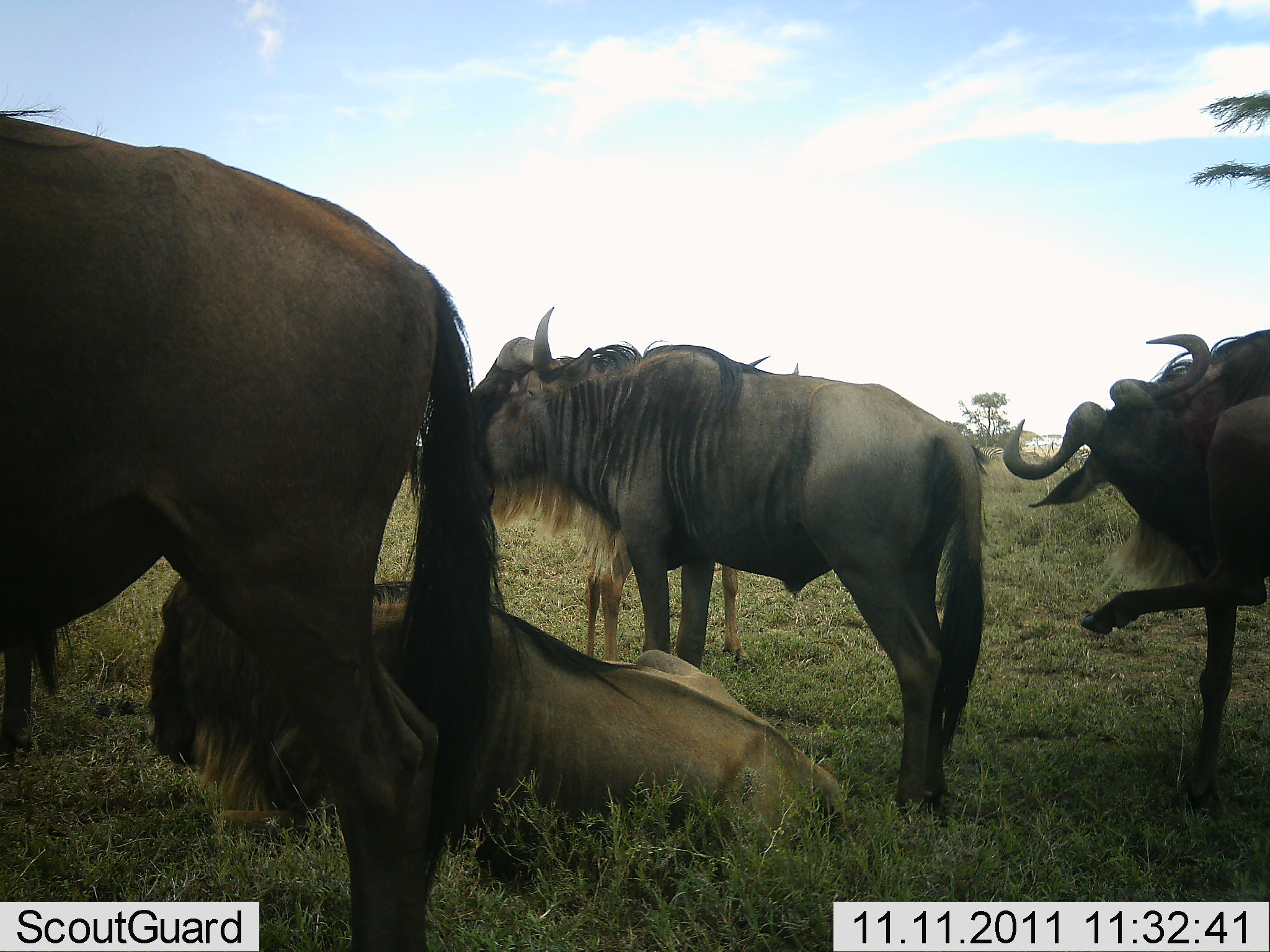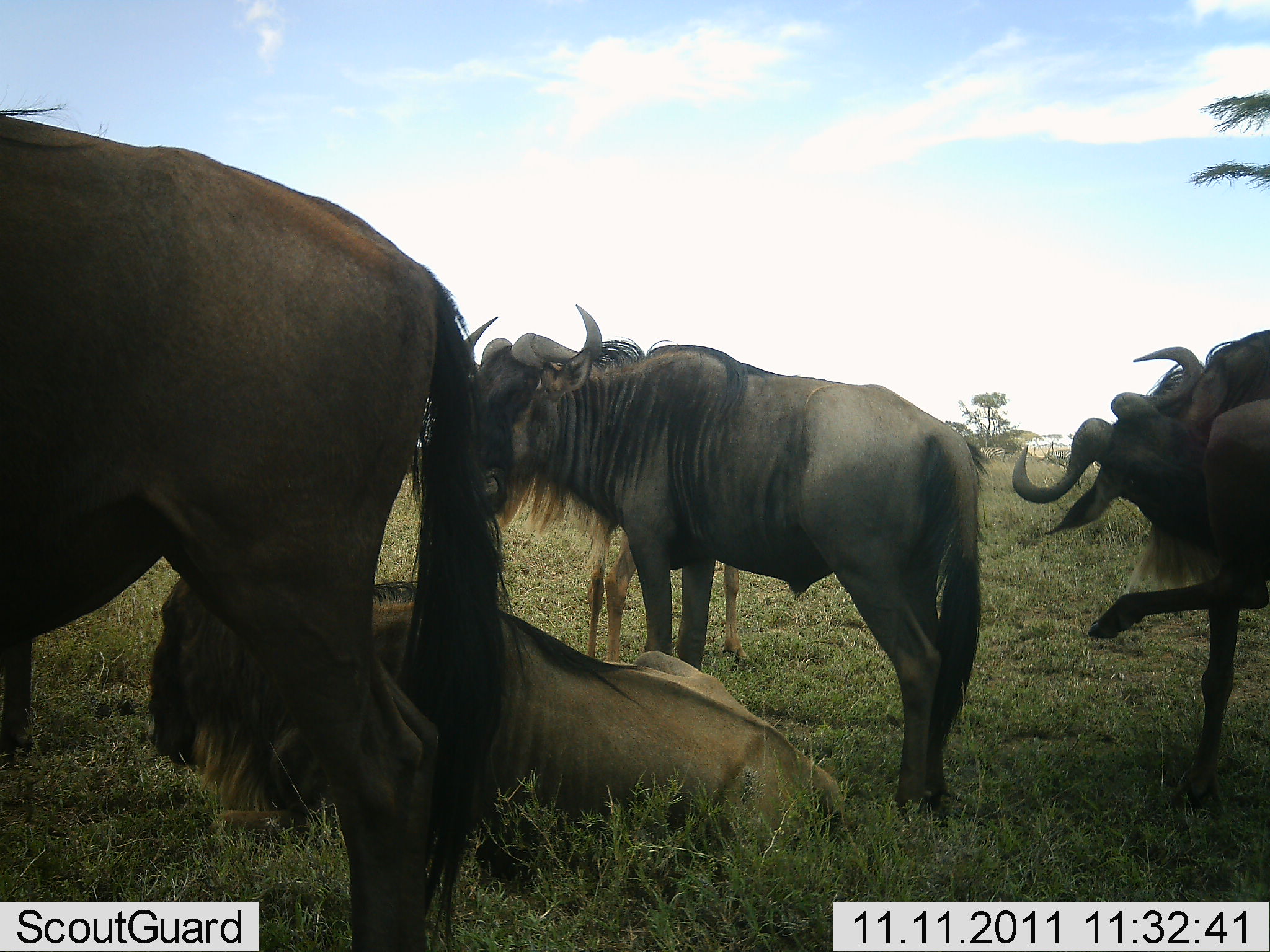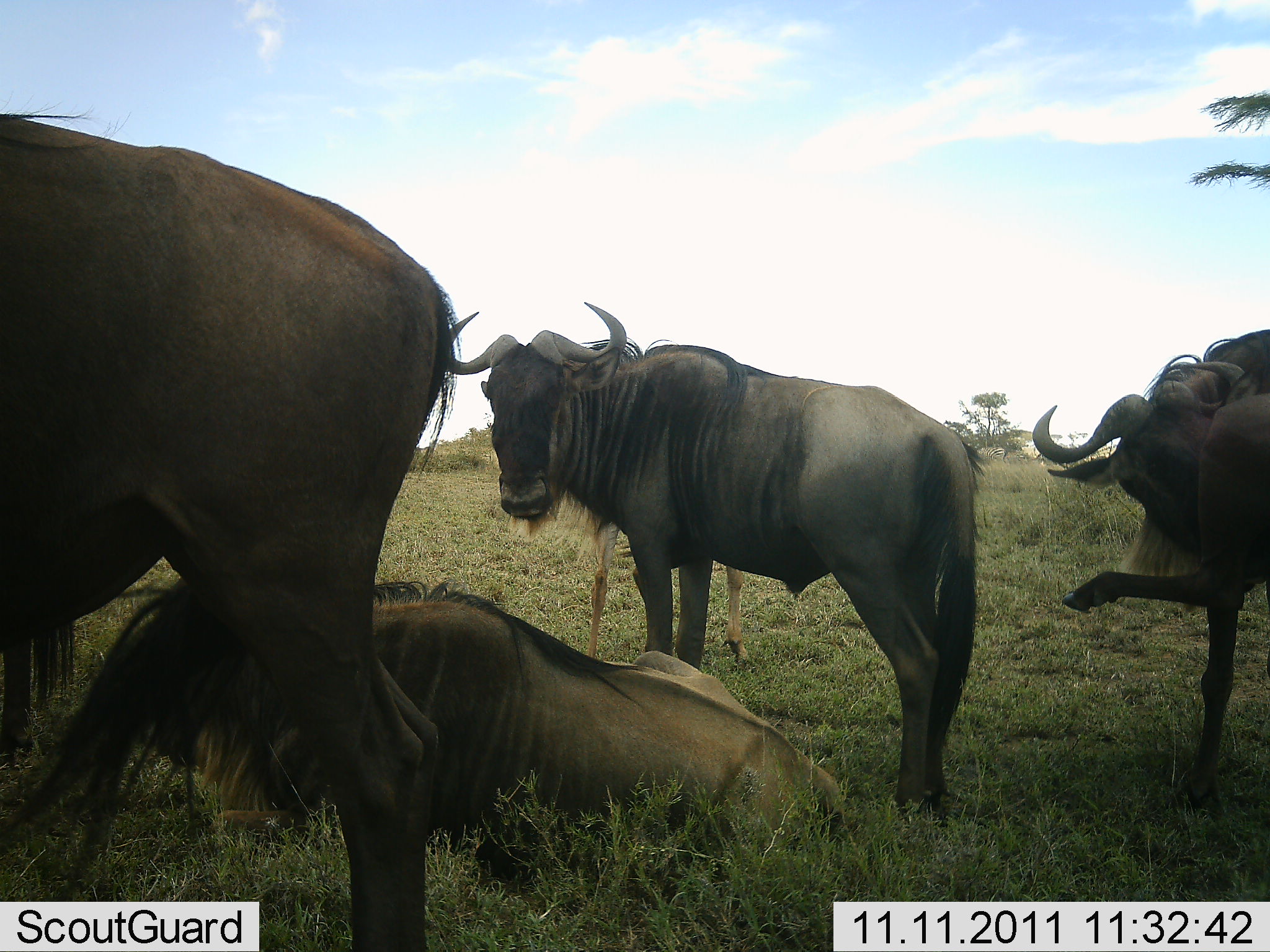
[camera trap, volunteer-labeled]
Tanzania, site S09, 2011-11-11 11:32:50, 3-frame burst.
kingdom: Animalia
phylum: Chordata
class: Mammalia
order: Artiodactyla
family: Bovidae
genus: Connochaetes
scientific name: Connochaetes taurinus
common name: blue wildebeest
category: wildebeest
Wildebeest (blue wildebeest) (Connochaetes taurinus), count 5. Behavior (volunteer vote fractions): standing 86%, resting 100%, moving 0%, interacting 21%. Young present (vote fraction): 7%. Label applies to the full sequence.